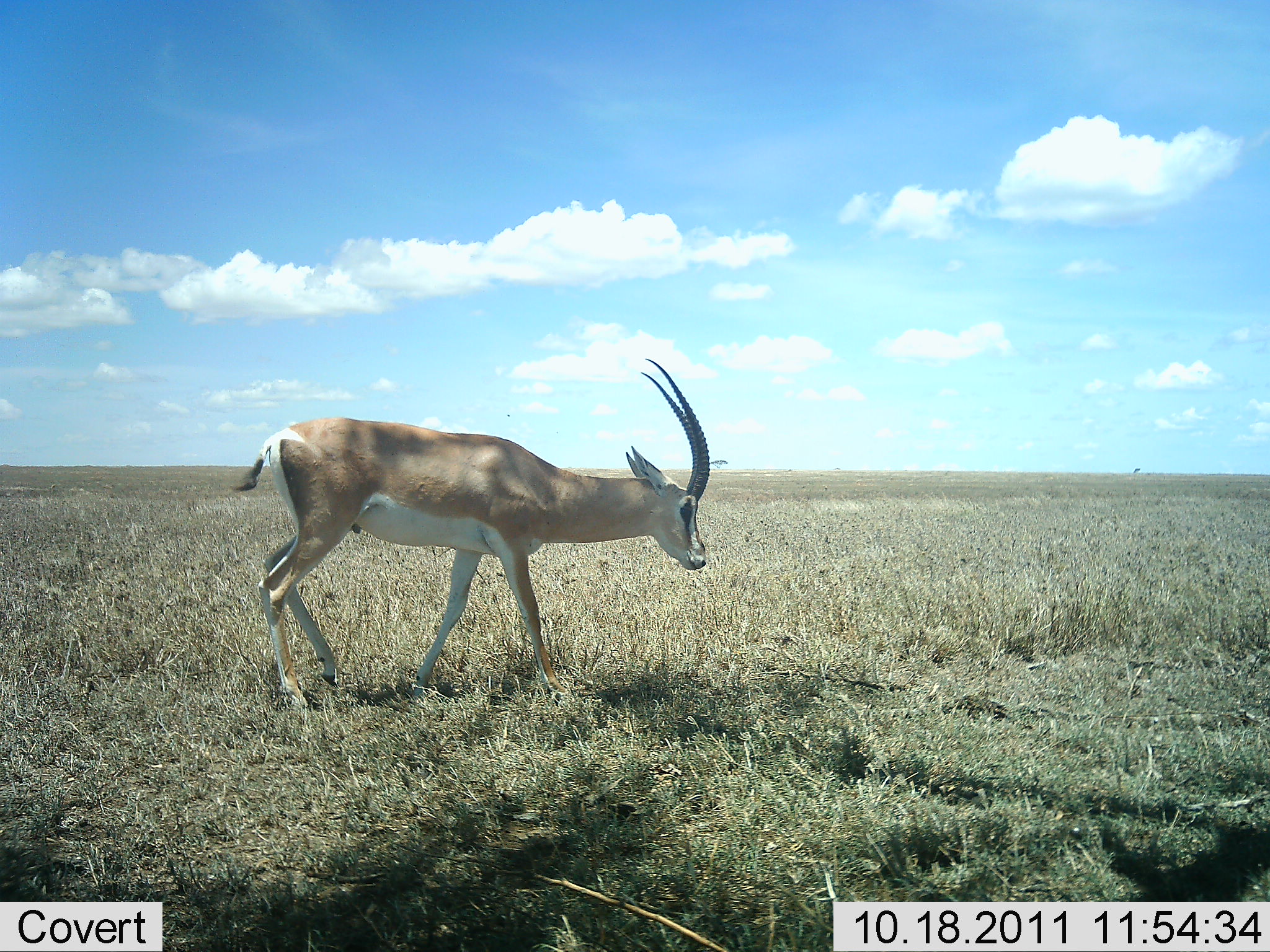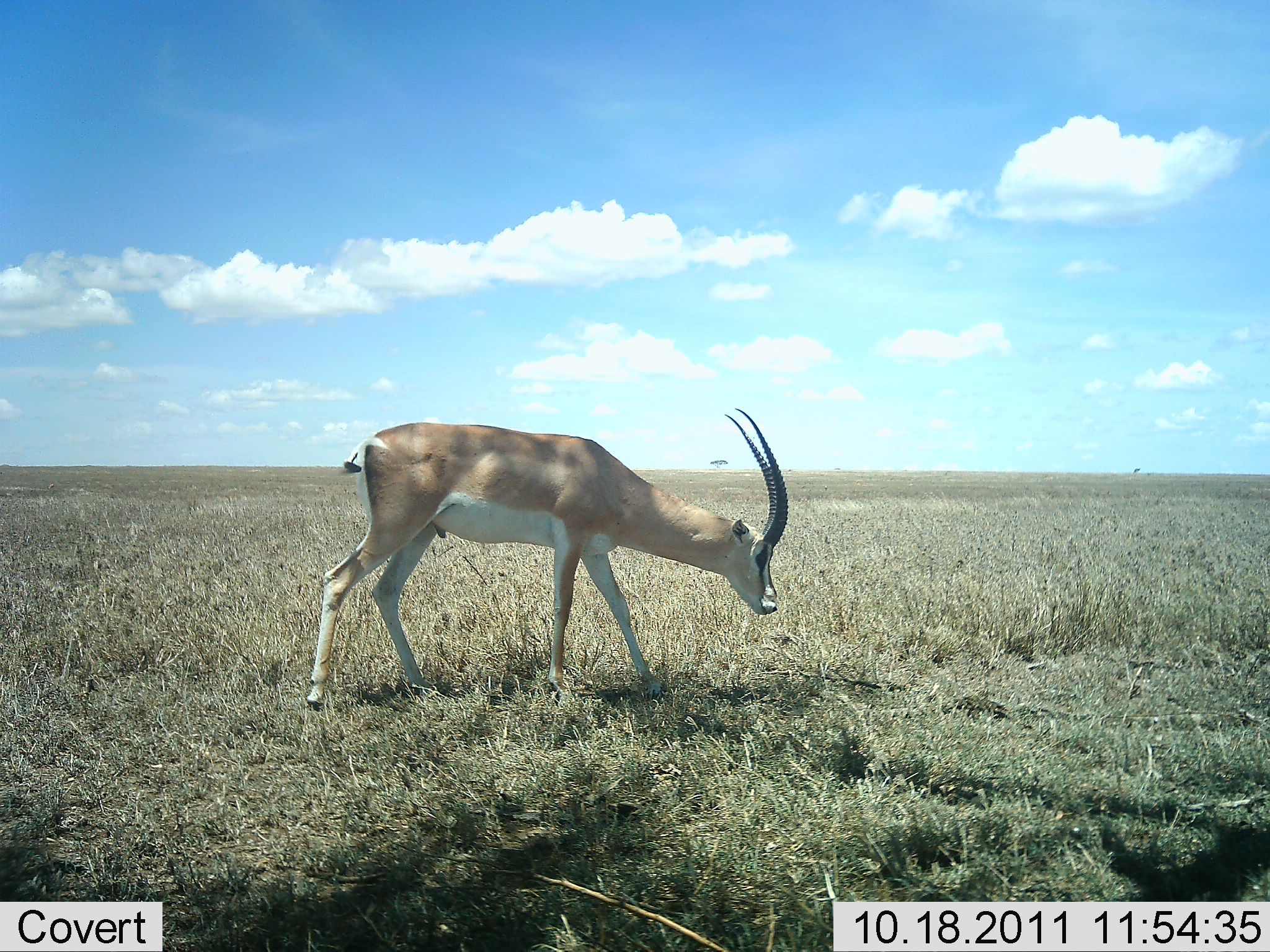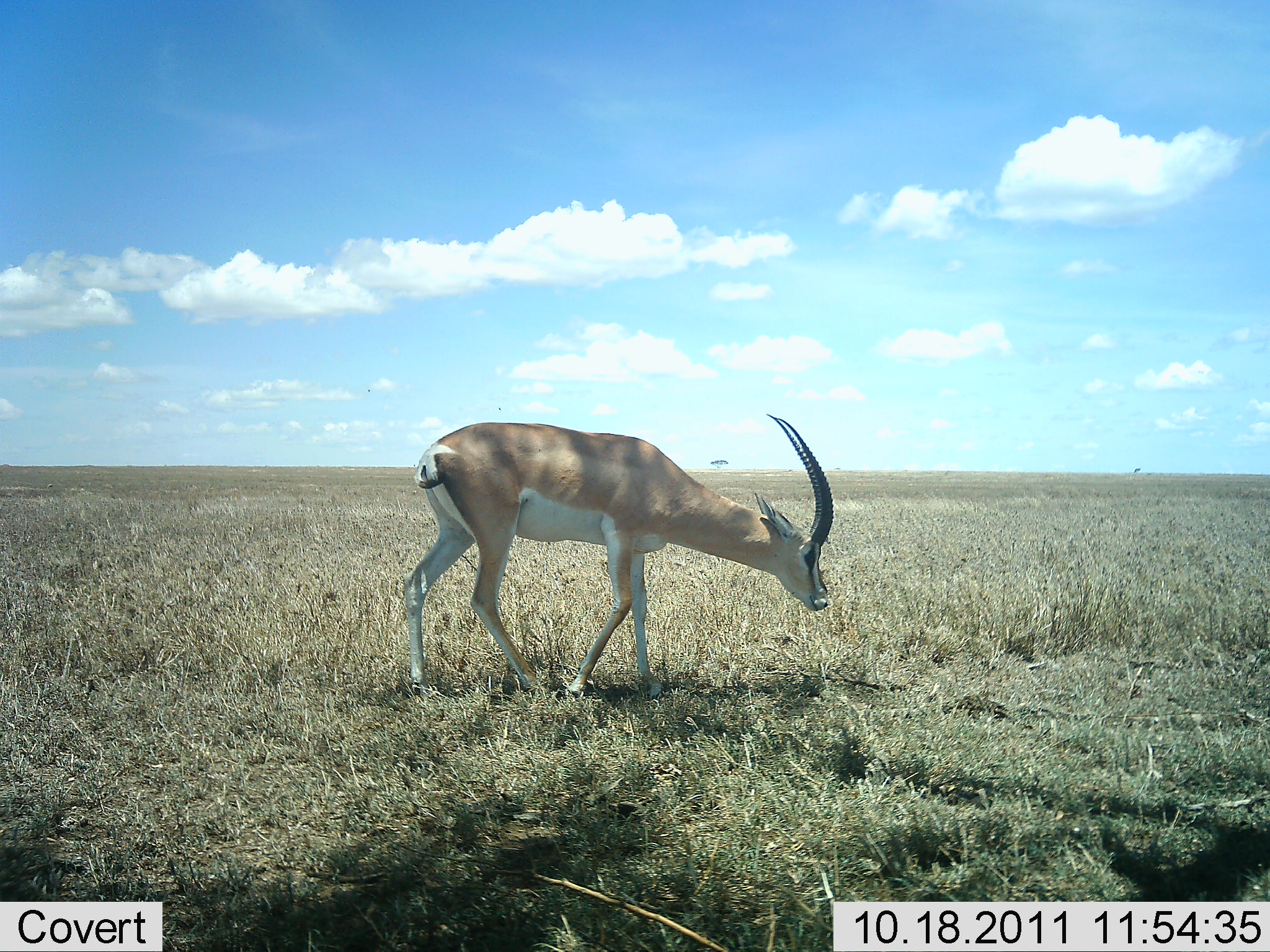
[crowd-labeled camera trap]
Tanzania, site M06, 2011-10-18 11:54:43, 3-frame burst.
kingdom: Animalia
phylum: Chordata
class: Mammalia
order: Artiodactyla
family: Bovidae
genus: Nanger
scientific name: Nanger granti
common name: grant's gazelle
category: gazellegrants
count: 1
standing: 18%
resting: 0%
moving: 82%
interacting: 0%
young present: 0%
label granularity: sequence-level